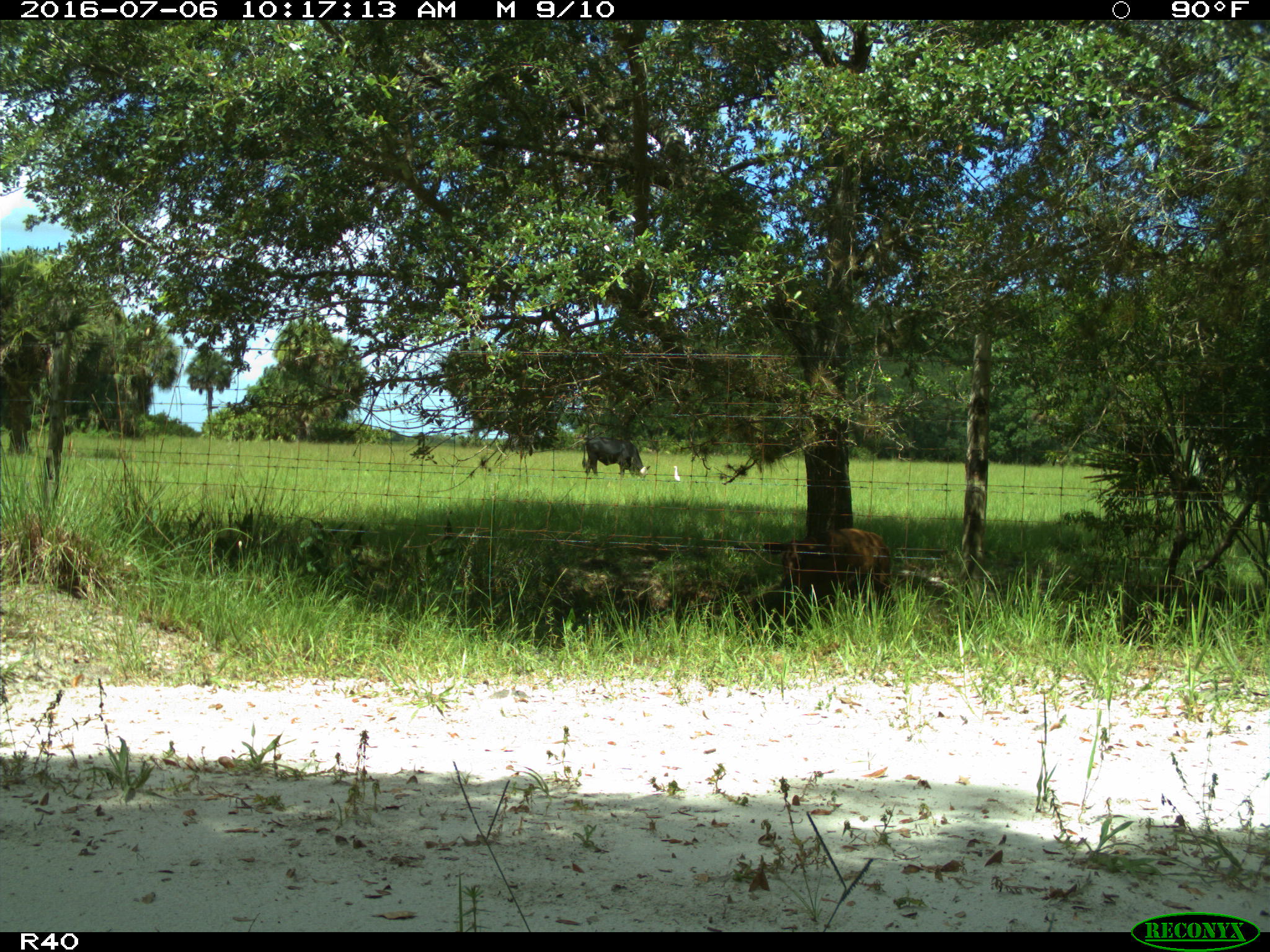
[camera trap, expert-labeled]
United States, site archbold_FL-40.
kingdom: Animalia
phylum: Chordata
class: Mammalia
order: Artiodactyla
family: Bovidae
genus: Bos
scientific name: Bos taurus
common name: domestic cow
Bos taurus (domestic cow).